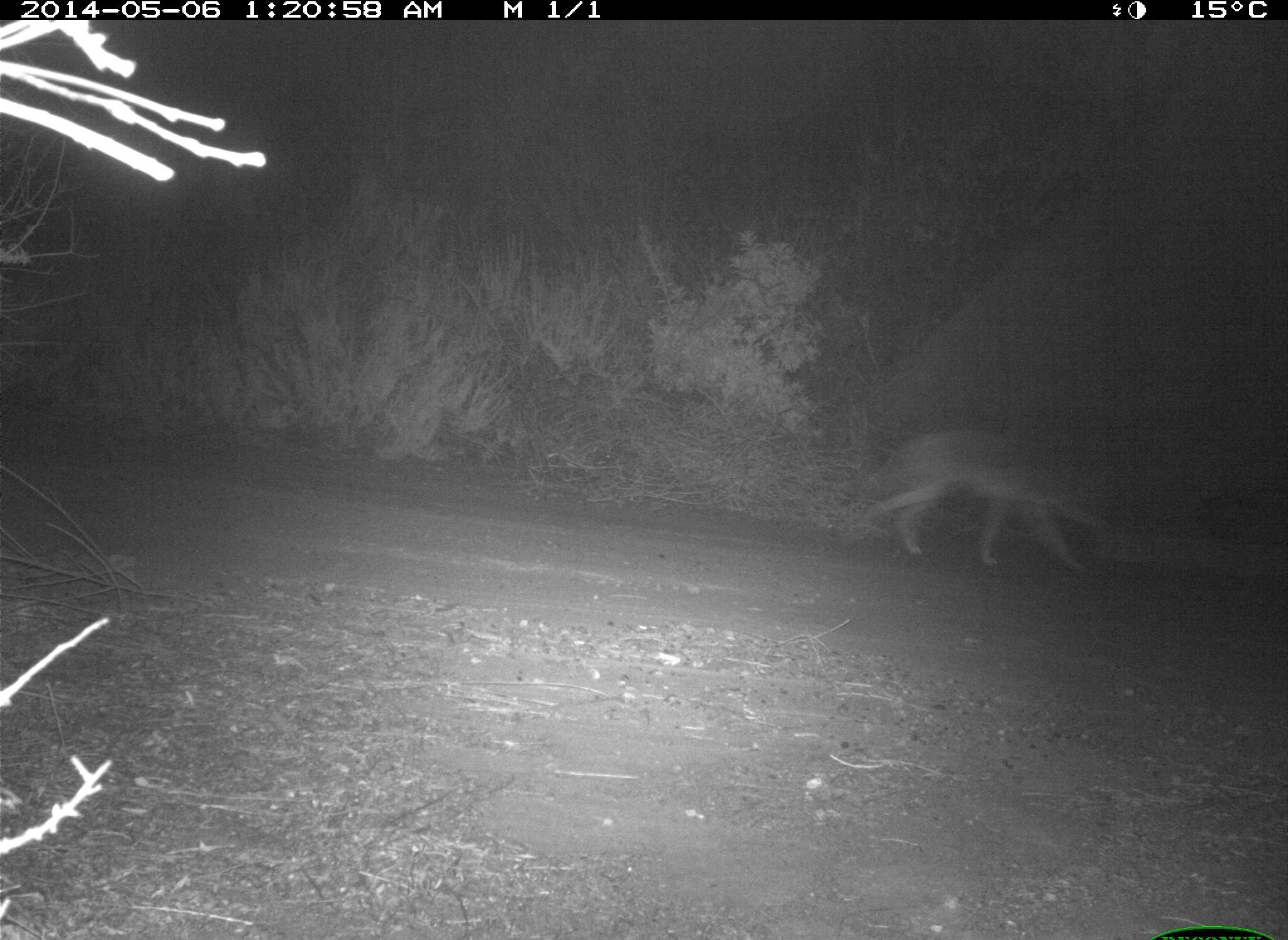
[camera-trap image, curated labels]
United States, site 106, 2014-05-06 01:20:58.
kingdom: Animalia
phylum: Chordata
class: Mammalia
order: Carnivora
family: Canidae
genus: Canis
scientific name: Canis latrans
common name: coyote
Coyote (Canis latrans).